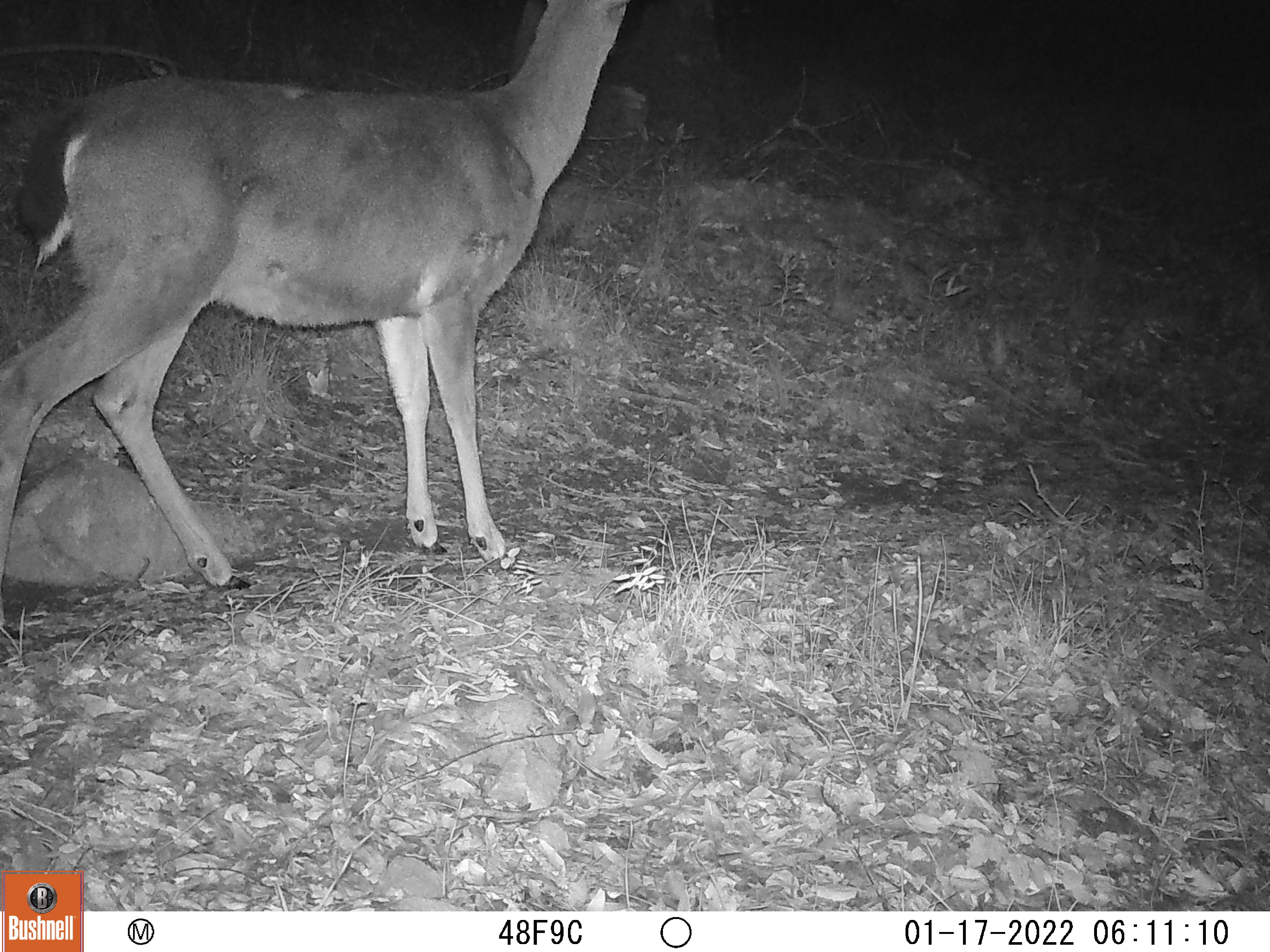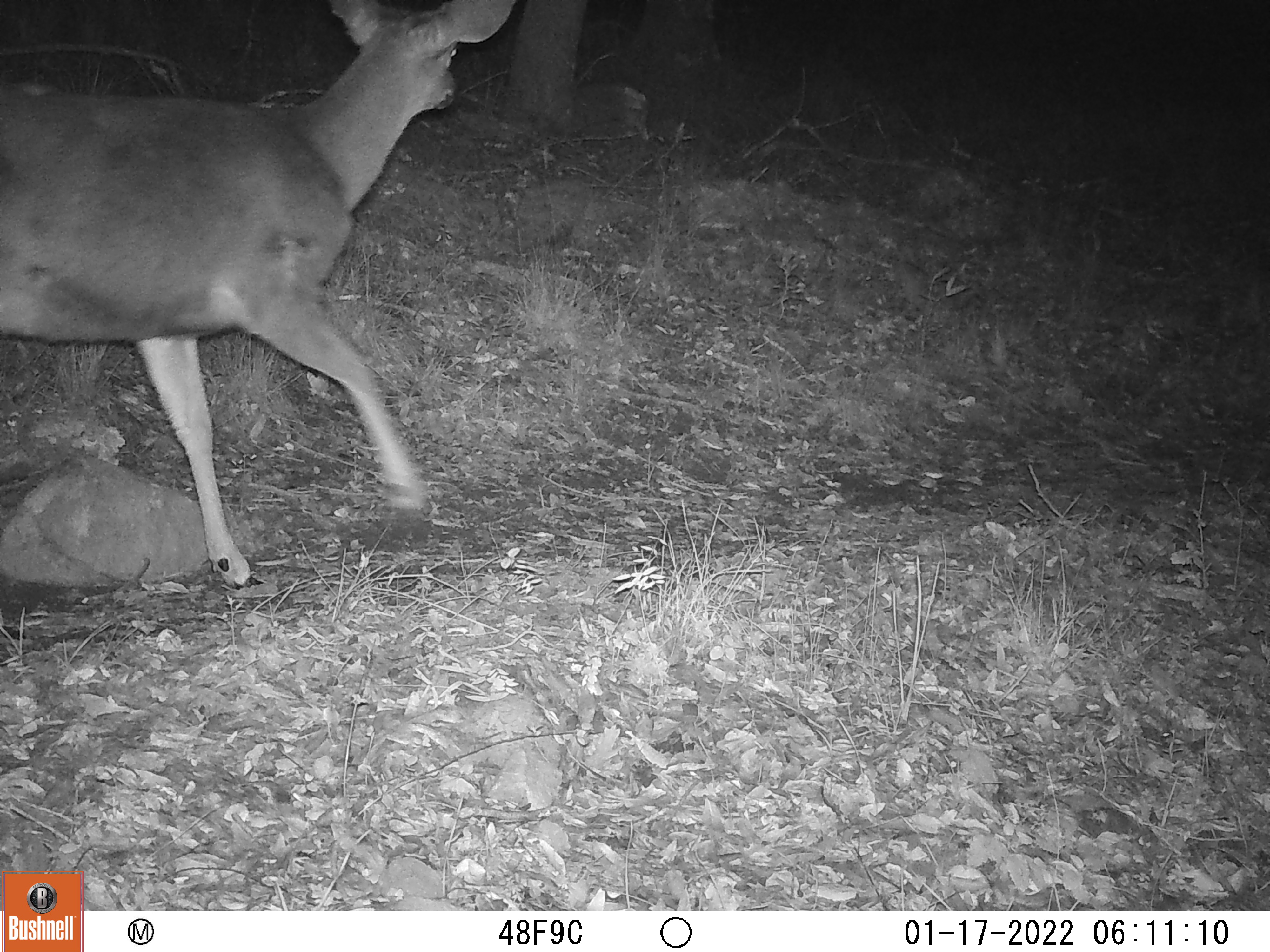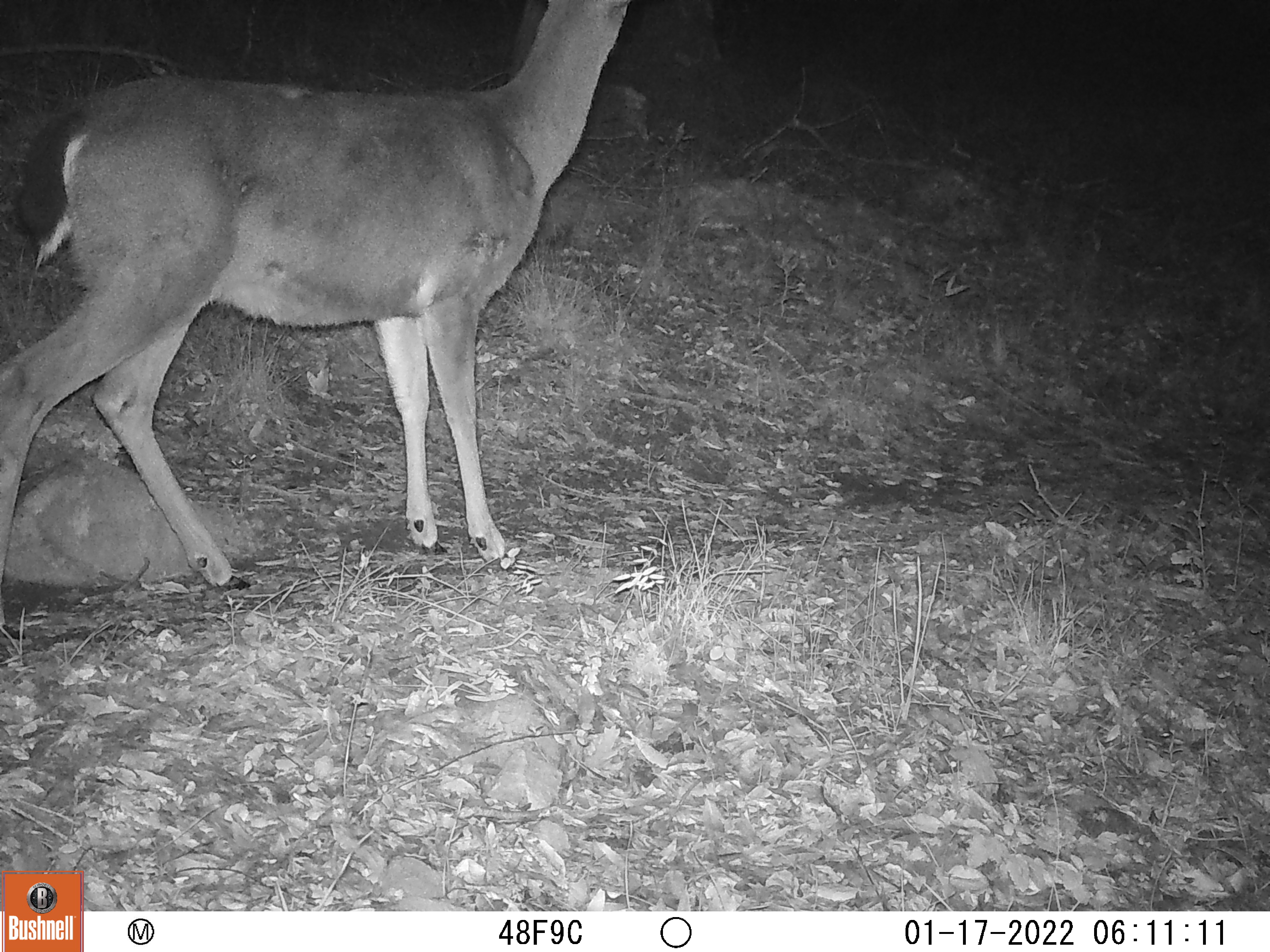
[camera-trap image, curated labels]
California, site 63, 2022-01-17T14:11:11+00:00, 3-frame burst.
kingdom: Animalia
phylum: Chordata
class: Mammalia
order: Artiodactyla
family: Cervidae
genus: Odocoileus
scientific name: Odocoileus hemionus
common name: mule deer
Mule deer (Odocoileus hemionus).